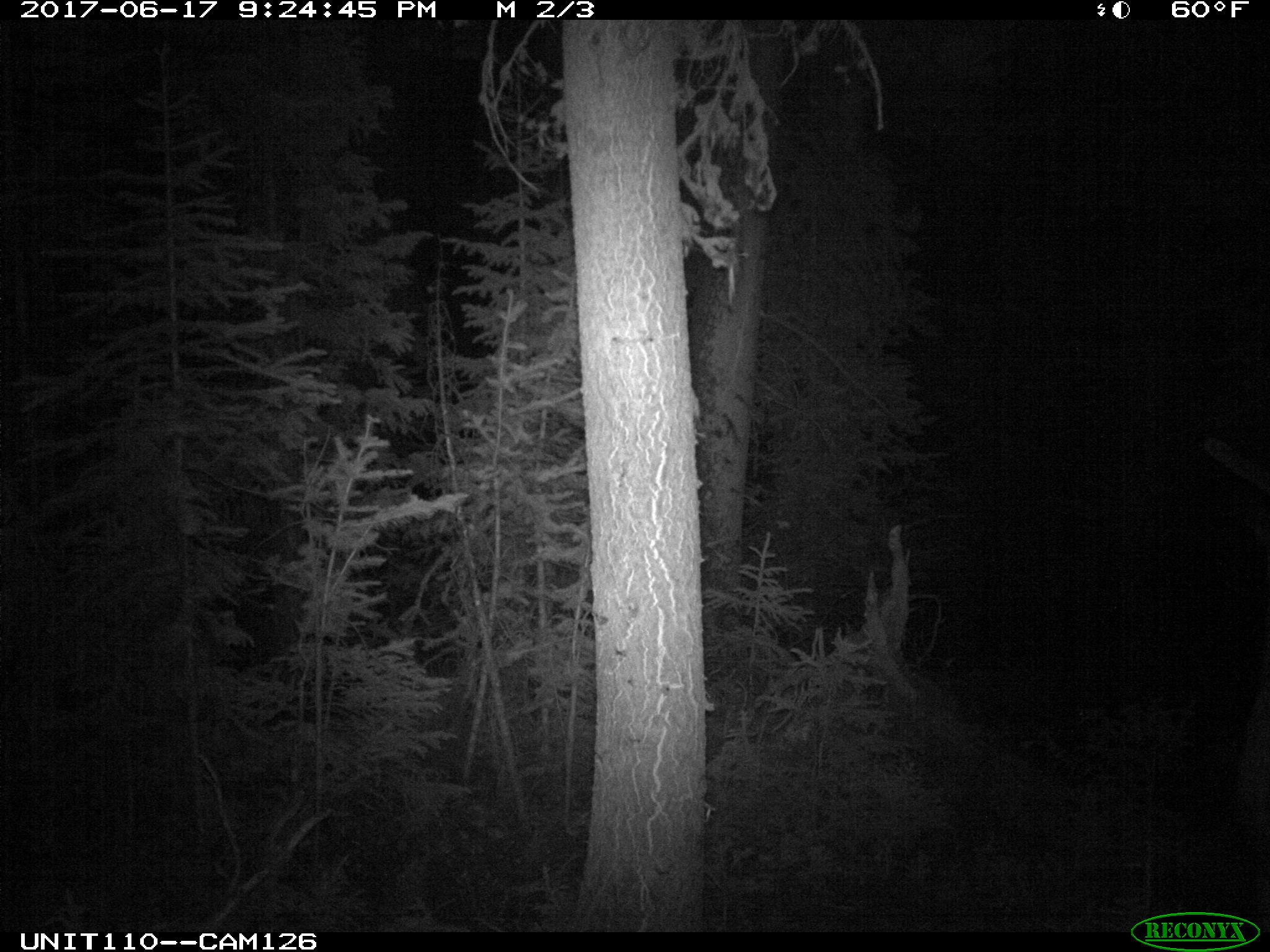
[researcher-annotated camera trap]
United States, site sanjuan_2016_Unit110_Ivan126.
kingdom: Animalia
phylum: Chordata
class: Mammalia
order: Artiodactyla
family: Cervidae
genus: Cervus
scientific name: Cervus elaphus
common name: red deer